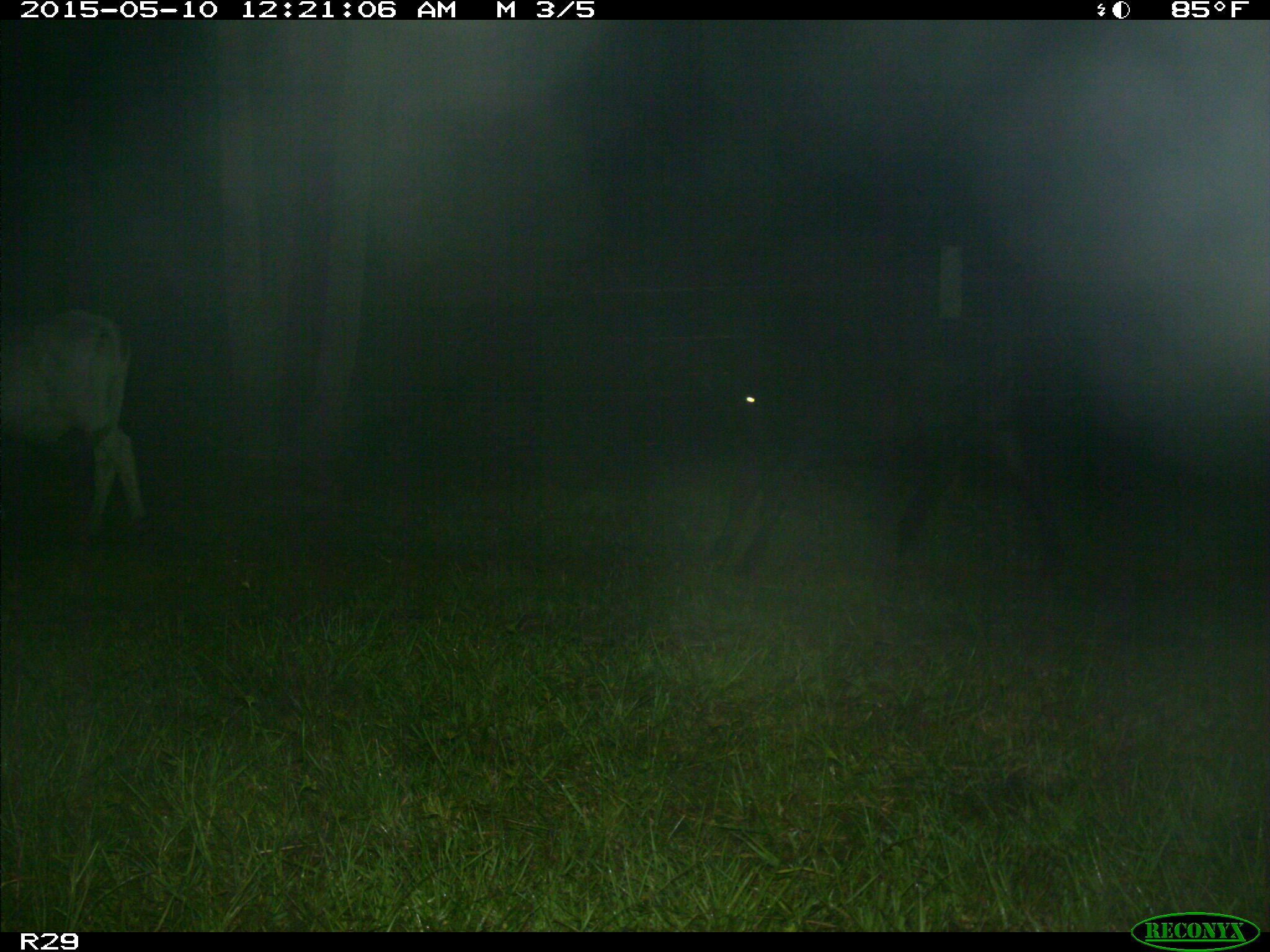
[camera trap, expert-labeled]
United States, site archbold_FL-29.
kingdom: Animalia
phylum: Chordata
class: Mammalia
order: Artiodactyla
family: Bovidae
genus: Bos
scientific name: Bos taurus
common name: domestic cow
Bos taurus (domestic cow).